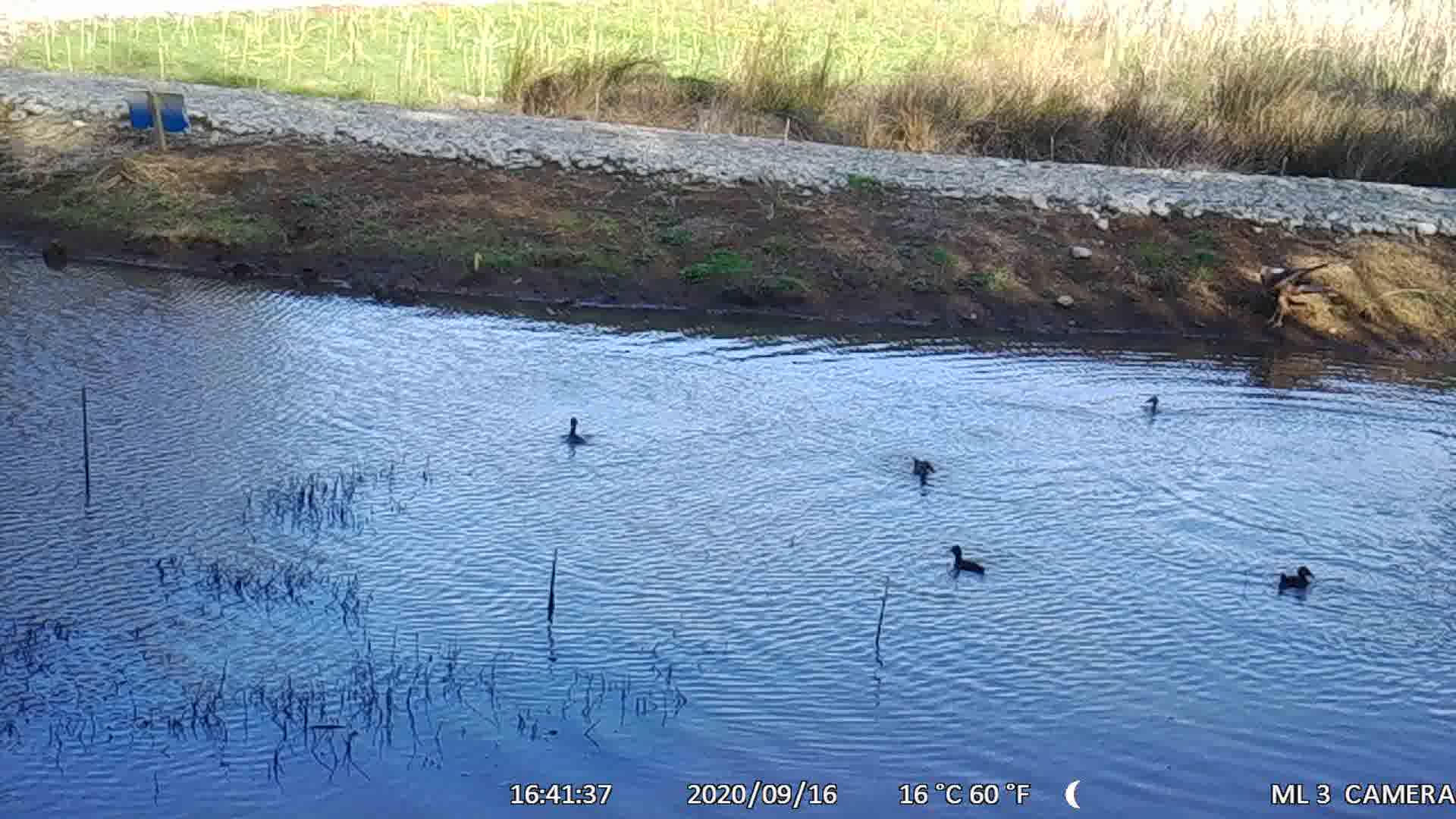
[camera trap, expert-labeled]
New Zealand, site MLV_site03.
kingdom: Animalia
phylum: Chordata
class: Aves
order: Anseriformes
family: Anatidae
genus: Anas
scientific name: Anas chlorotis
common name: brown teal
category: pateke